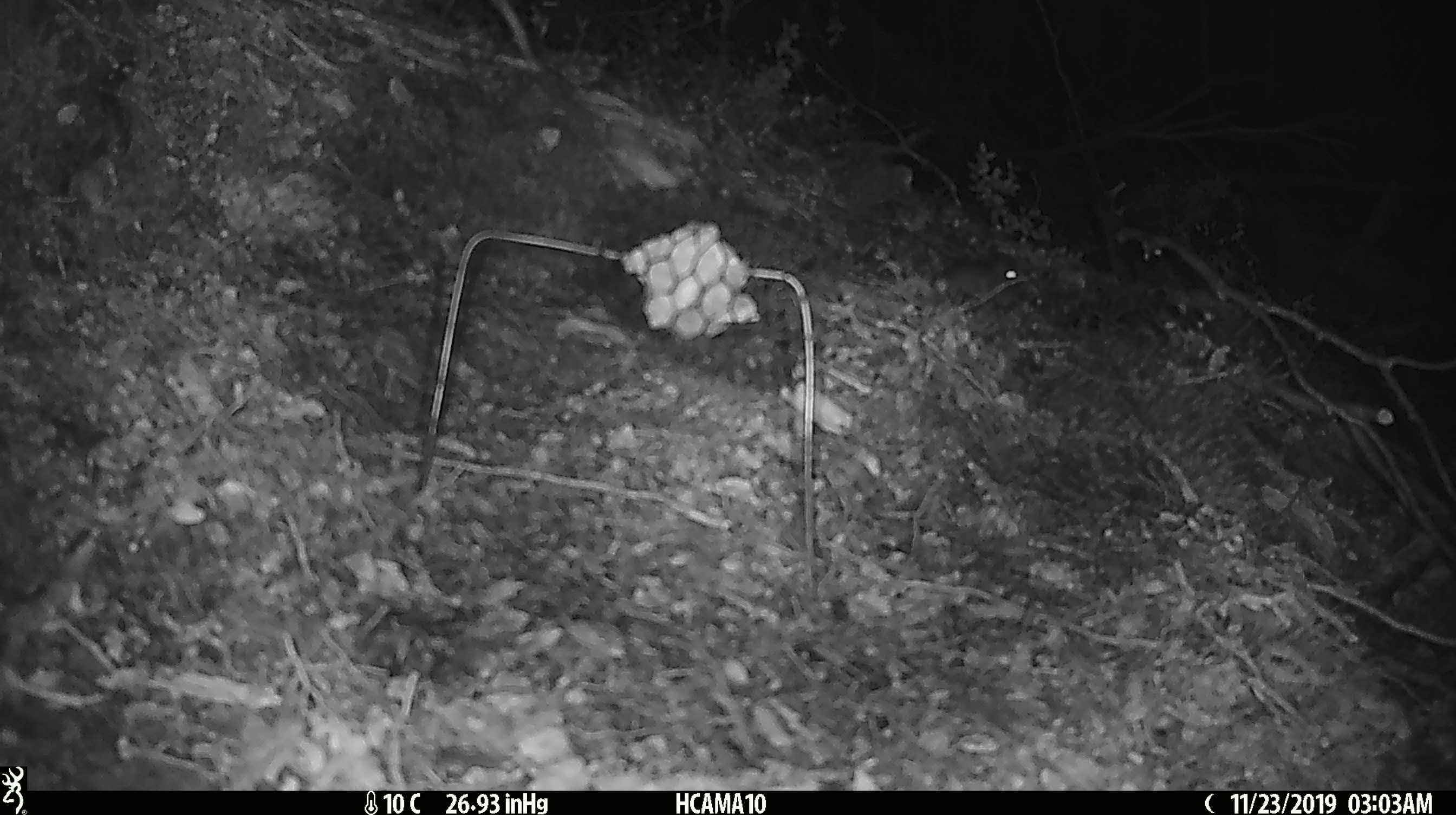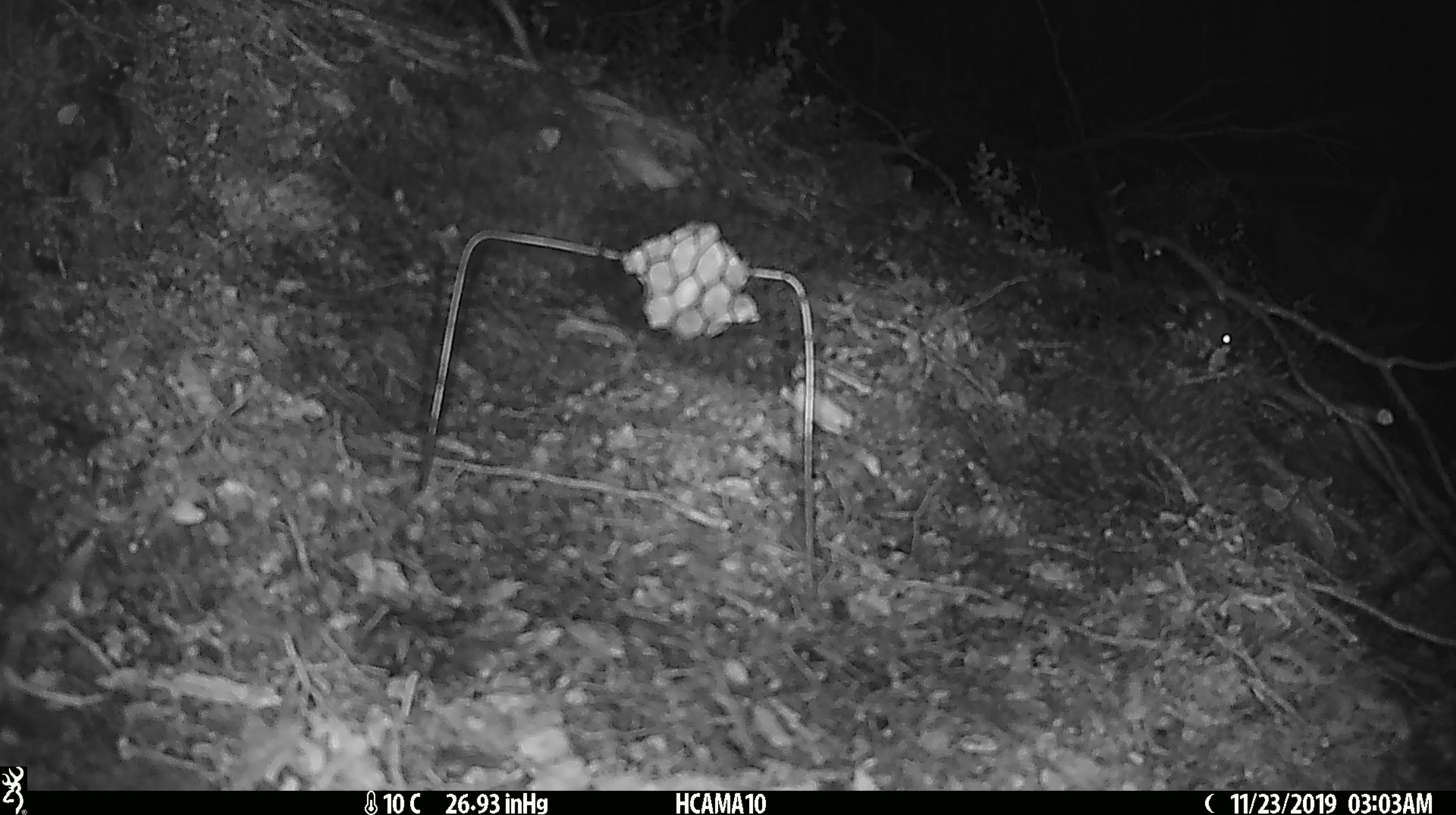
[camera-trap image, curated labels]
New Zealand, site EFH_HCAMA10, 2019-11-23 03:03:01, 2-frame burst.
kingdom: Animalia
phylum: Chordata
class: Mammalia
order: Rodentia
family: Muridae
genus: Mus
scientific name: Mus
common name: mouse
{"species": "mouse (Mus)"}